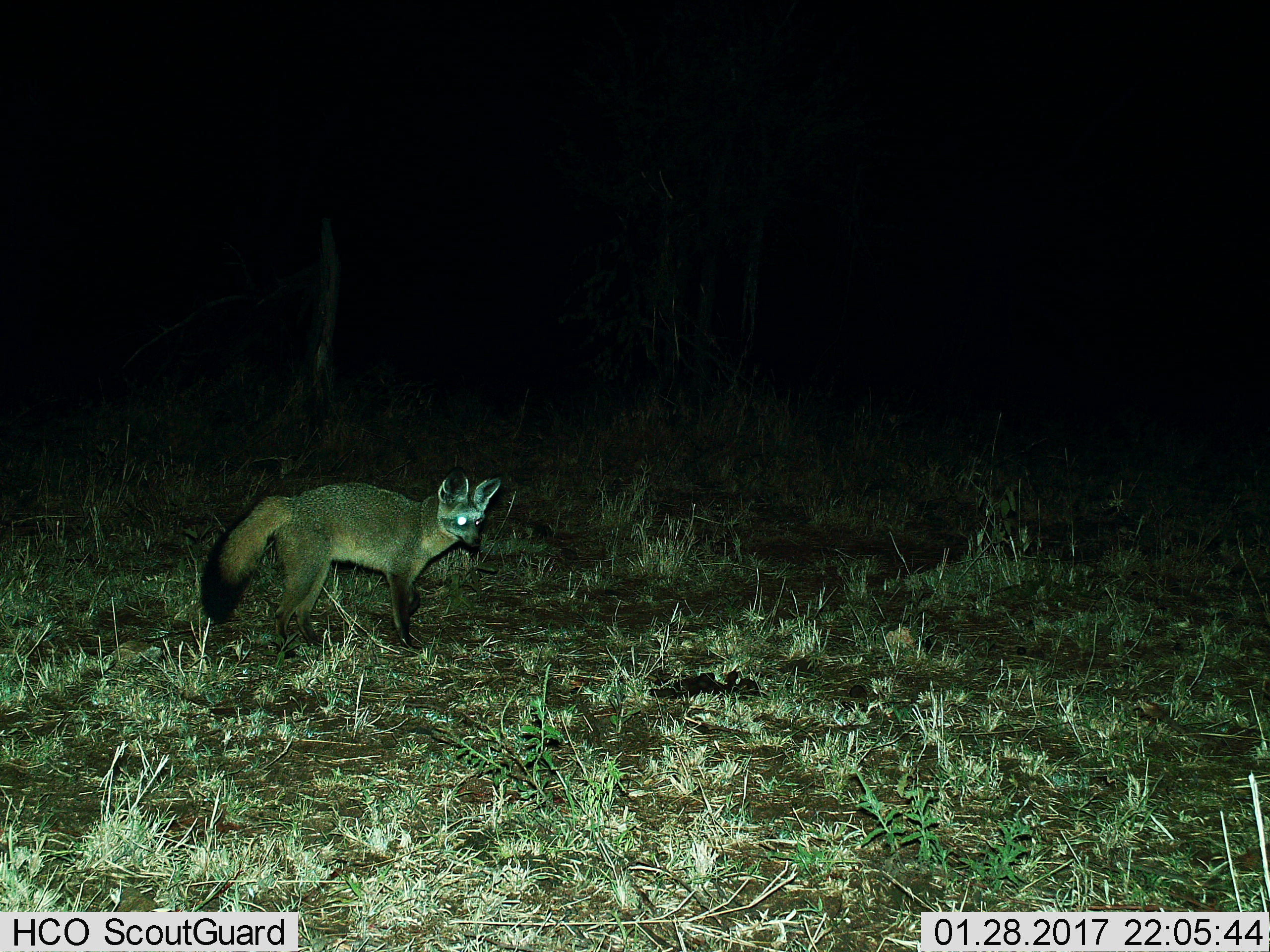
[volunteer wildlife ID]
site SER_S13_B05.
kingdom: Animalia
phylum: Chordata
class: Mammalia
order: Carnivora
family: Canidae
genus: Otocyon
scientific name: Otocyon megalotis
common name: bat-eared fox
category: foxbateared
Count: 1.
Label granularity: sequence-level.